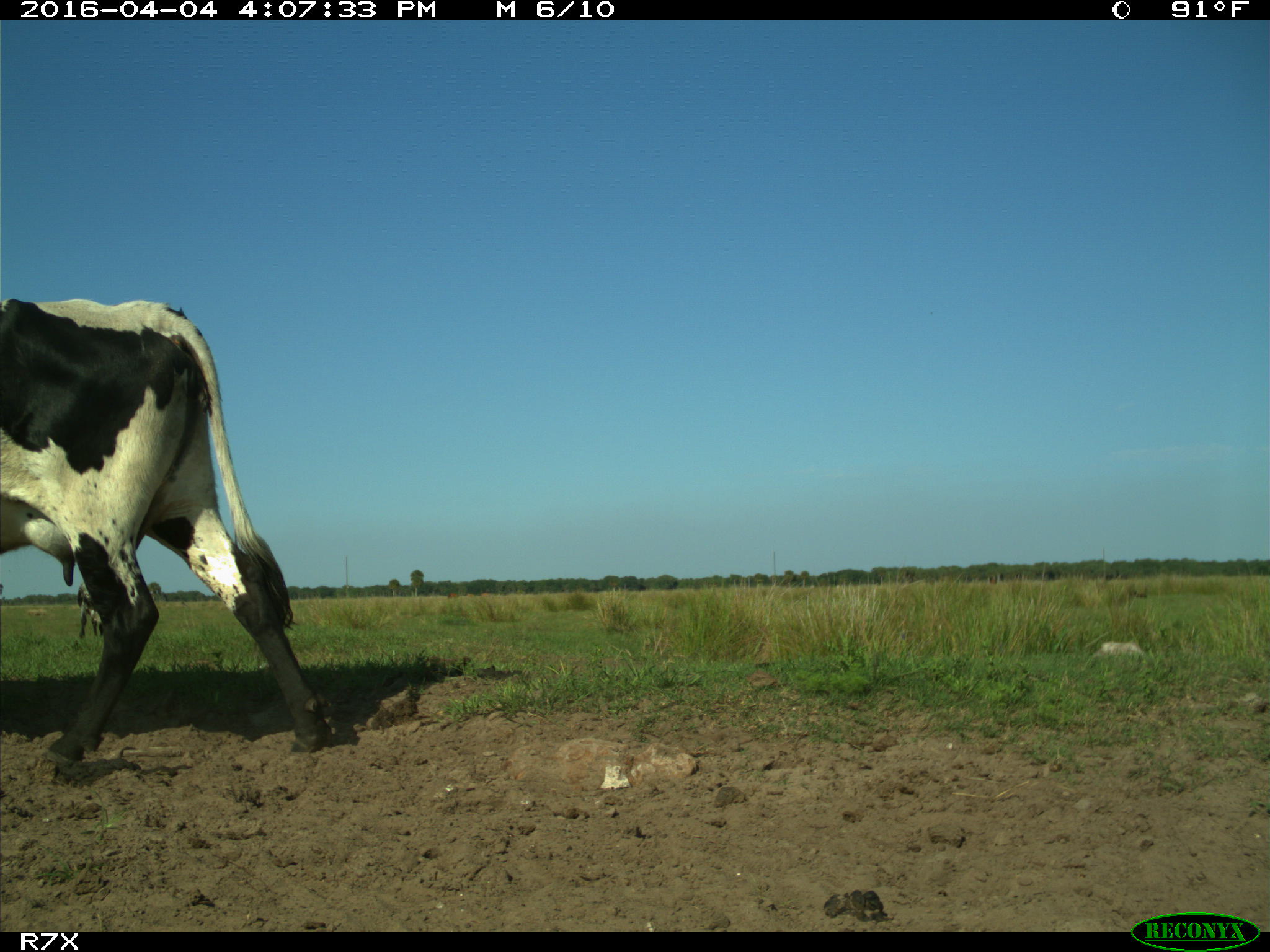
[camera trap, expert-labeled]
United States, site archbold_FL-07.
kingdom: Animalia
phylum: Chordata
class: Mammalia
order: Artiodactyla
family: Bovidae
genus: Bos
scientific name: Bos taurus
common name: domestic cow